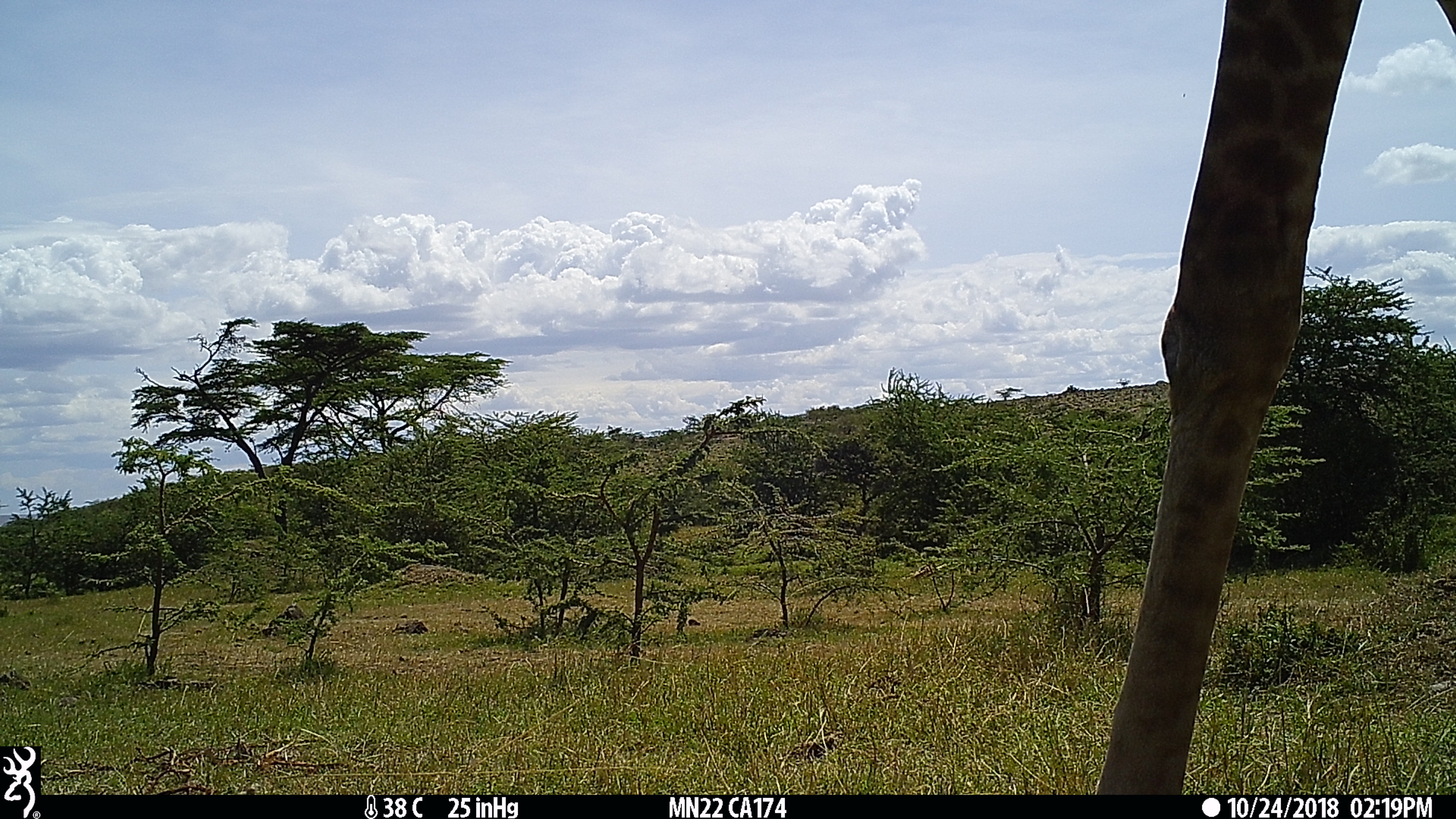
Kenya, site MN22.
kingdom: Animalia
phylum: Chordata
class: Mammalia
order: Artiodactyla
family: Giraffidae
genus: Giraffa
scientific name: Giraffa camelopardalis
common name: northern giraffe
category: giraffe